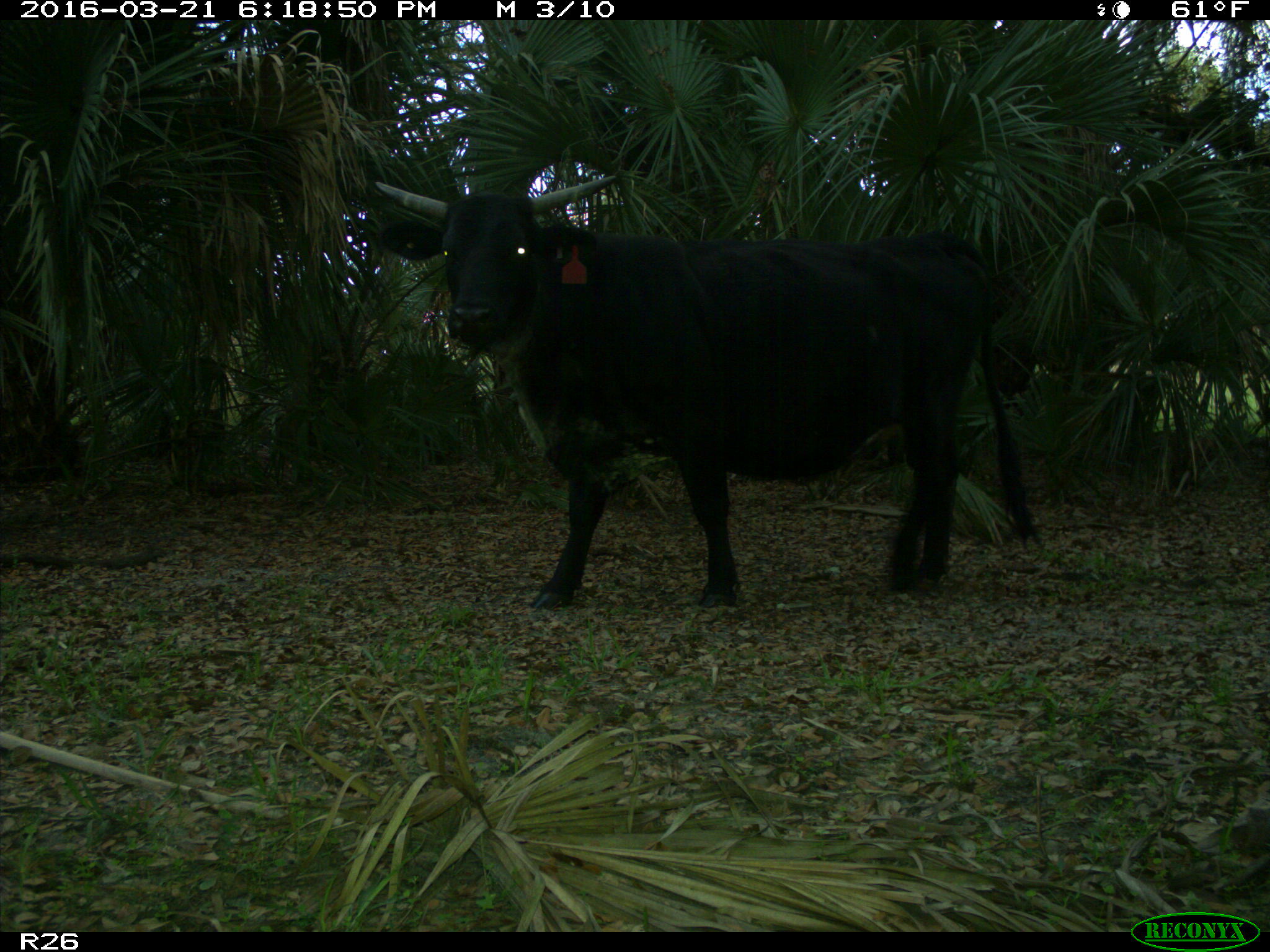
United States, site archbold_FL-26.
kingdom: Animalia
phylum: Chordata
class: Mammalia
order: Artiodactyla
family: Bovidae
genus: Bos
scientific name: Bos taurus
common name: domestic cow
Bos taurus (domestic cow).